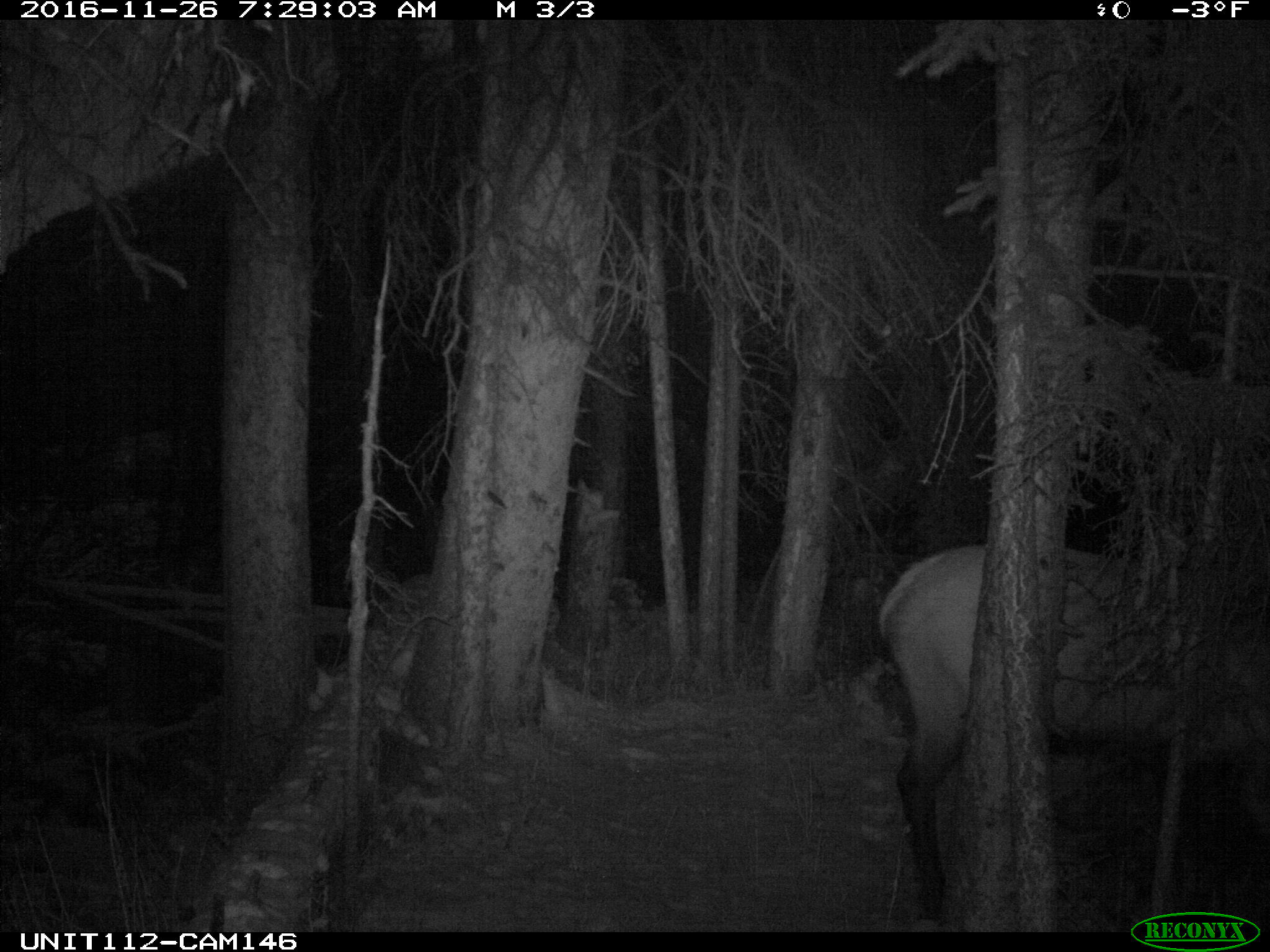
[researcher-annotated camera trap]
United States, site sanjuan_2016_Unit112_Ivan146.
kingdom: Animalia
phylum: Chordata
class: Mammalia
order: Artiodactyla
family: Cervidae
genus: Cervus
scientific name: Cervus elaphus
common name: red deer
Cervus elaphus (red deer).